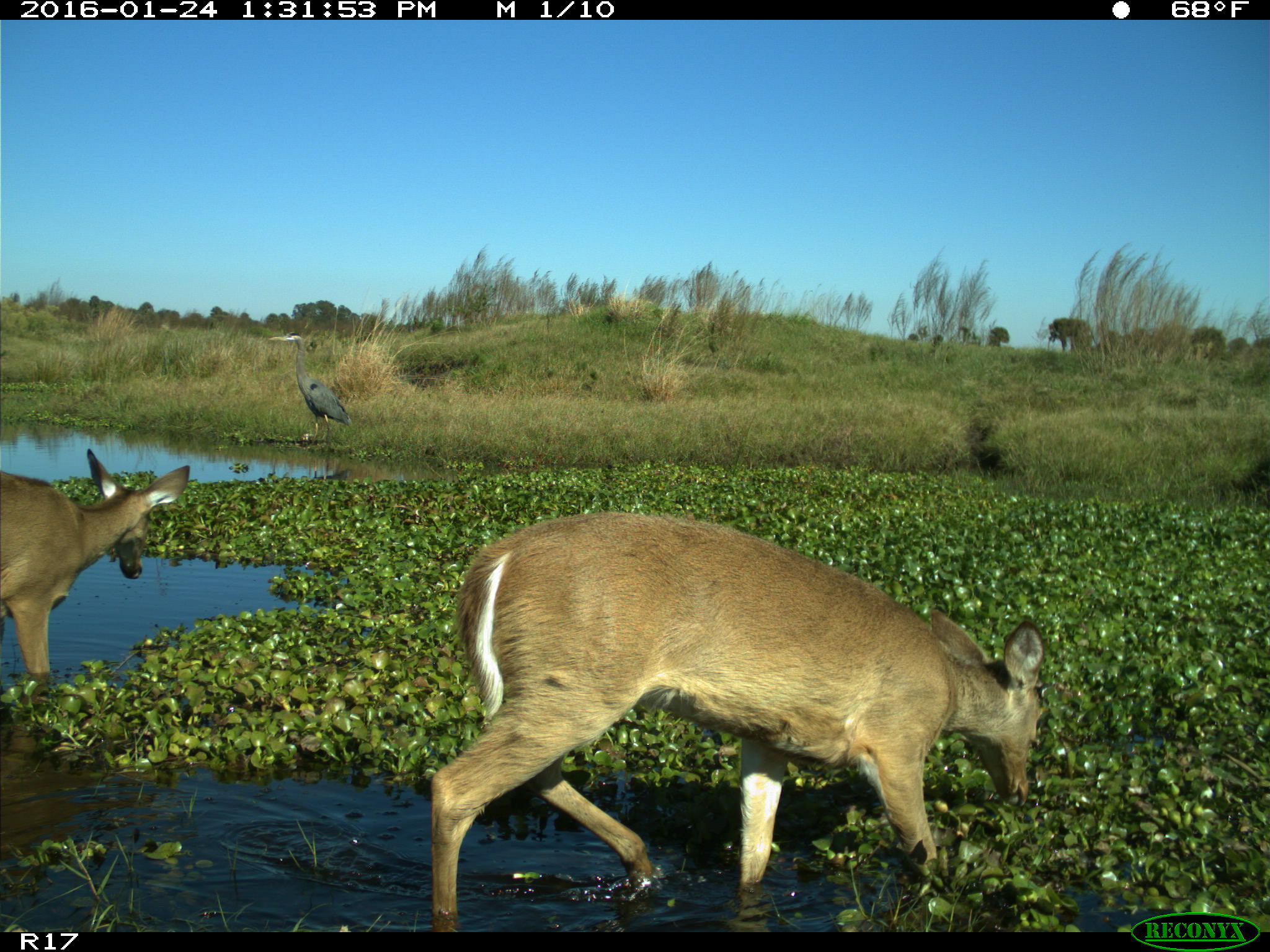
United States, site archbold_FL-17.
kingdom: Animalia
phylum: Chordata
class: Mammalia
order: Artiodactyla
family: Cervidae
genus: Odocoileus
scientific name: Odocoileus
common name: deer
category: unidentified deer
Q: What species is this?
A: Unidentified deer (deer) (Odocoileus).